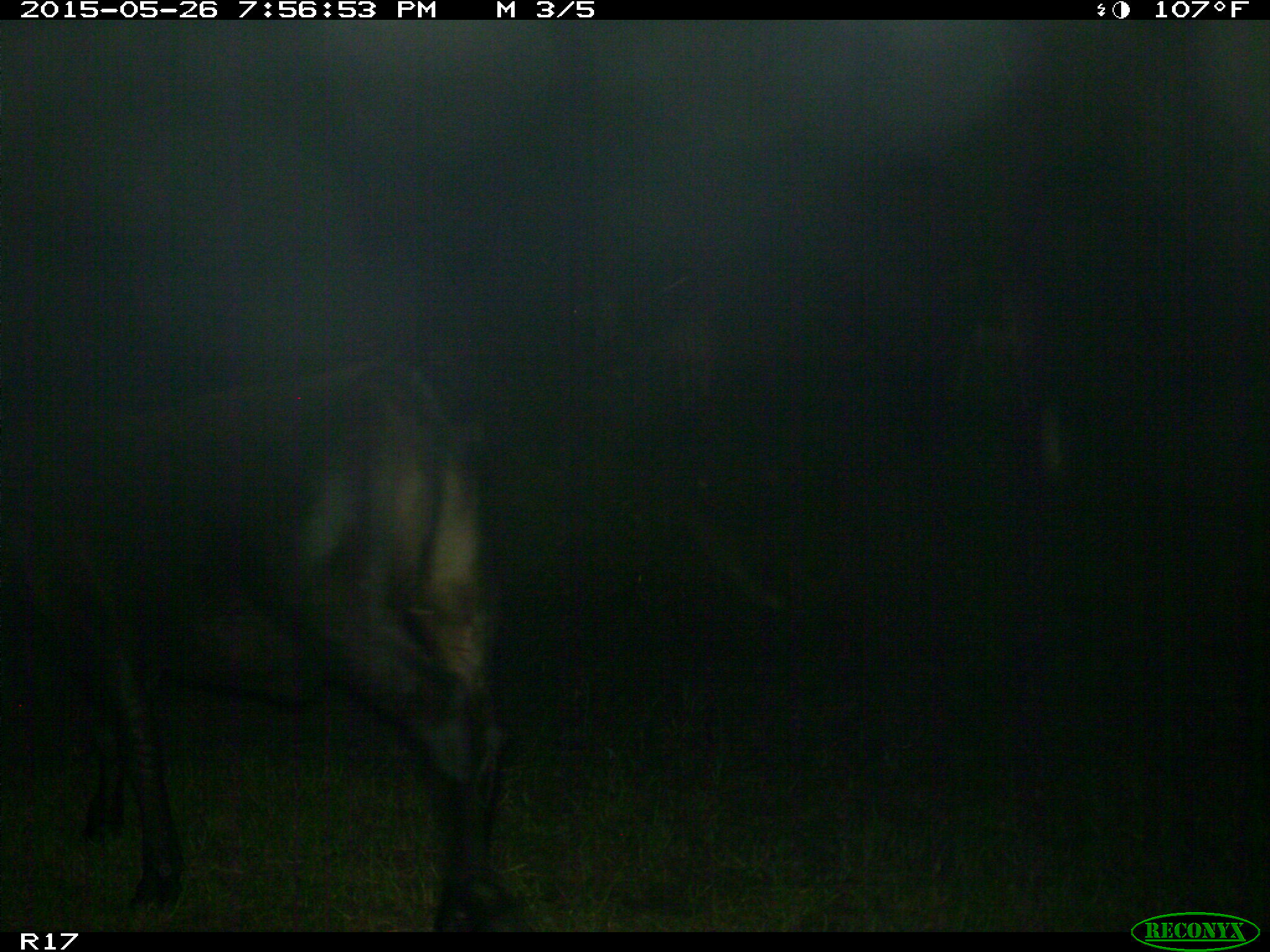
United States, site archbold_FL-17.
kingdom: Animalia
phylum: Chordata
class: Mammalia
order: Artiodactyla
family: Bovidae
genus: Bos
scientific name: Bos taurus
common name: domestic cow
Bos taurus (domestic cow).